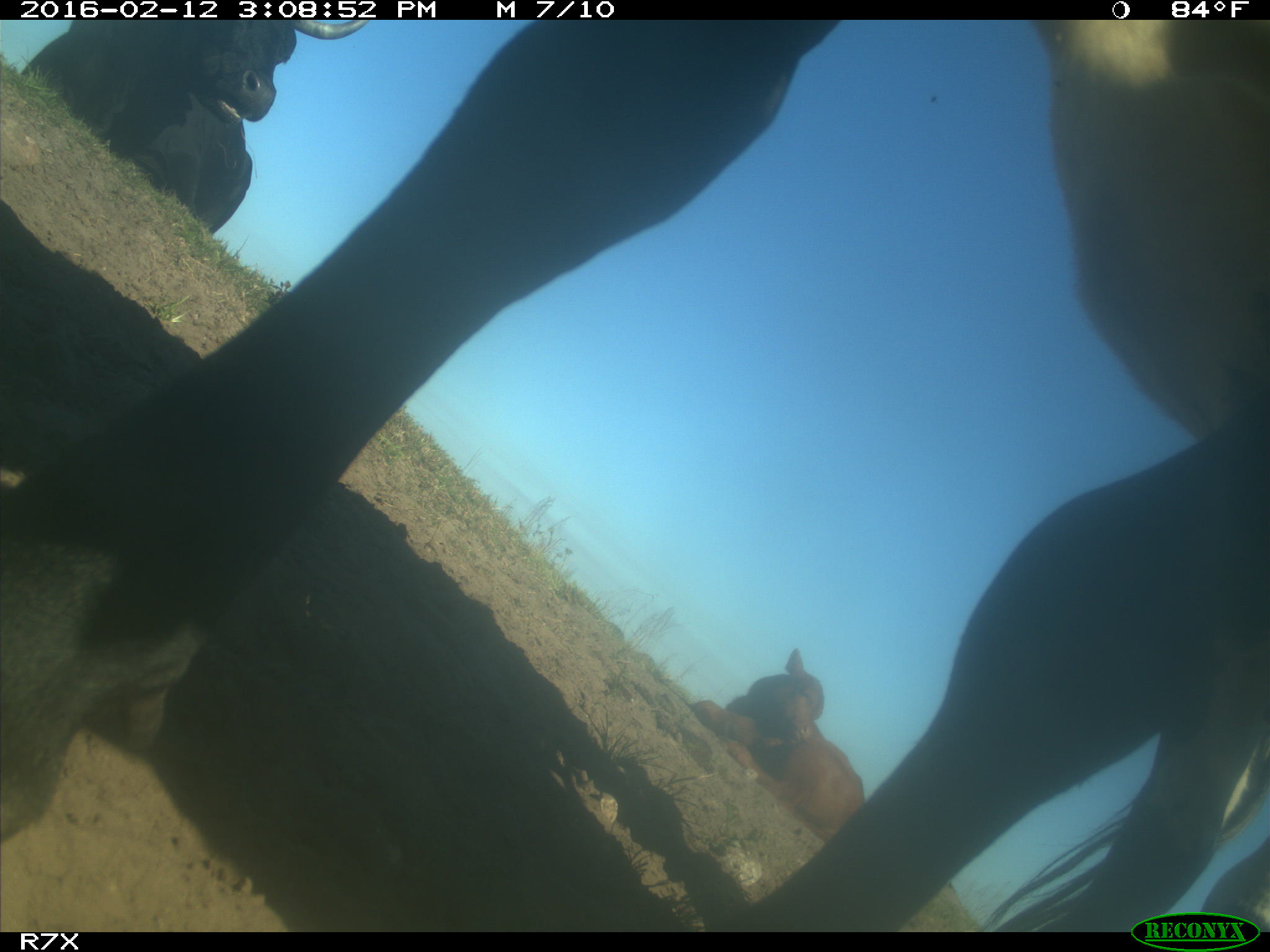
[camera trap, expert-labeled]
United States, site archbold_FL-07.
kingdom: Animalia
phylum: Chordata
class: Mammalia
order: Artiodactyla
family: Bovidae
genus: Bos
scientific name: Bos taurus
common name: domestic cow